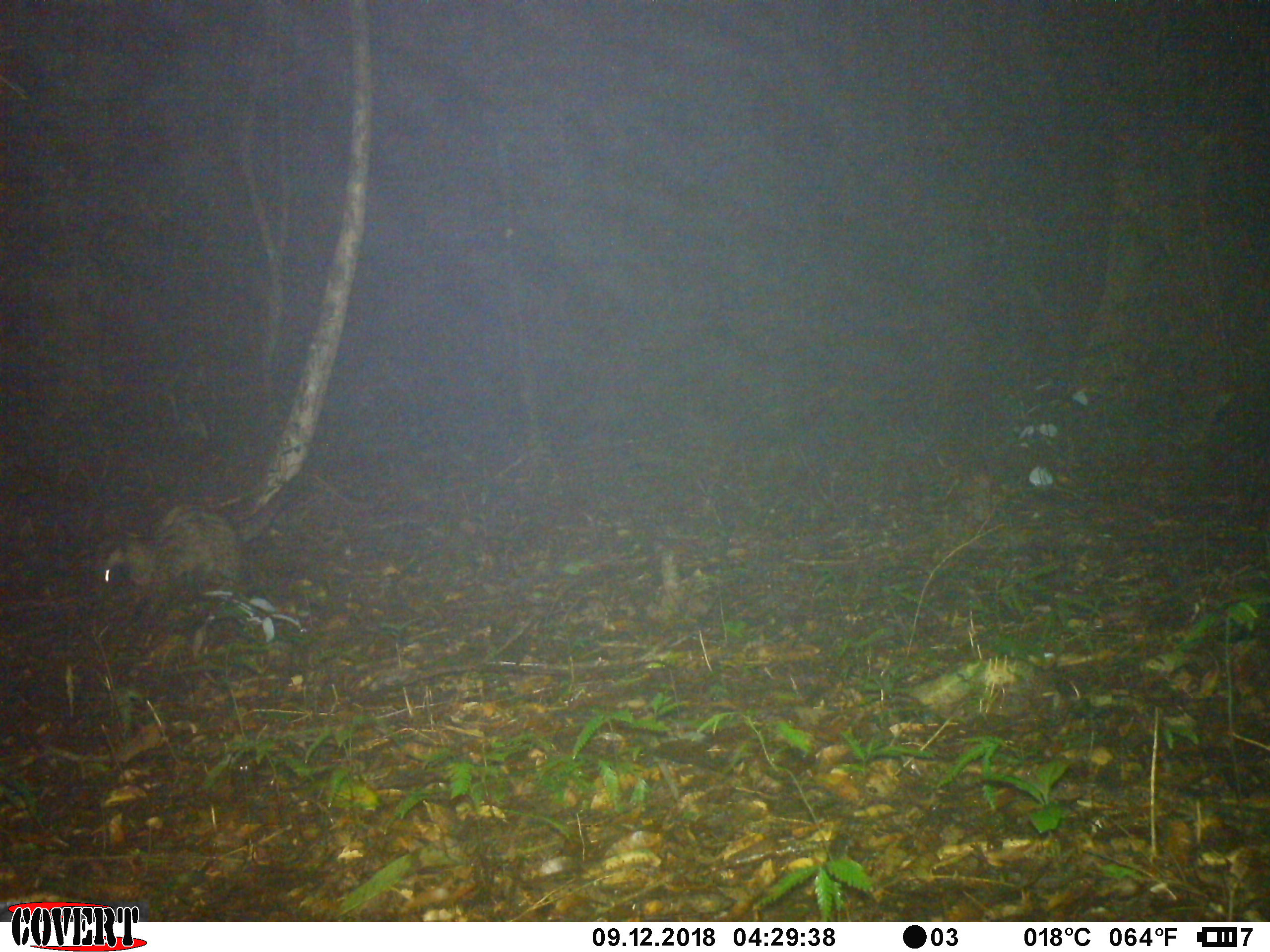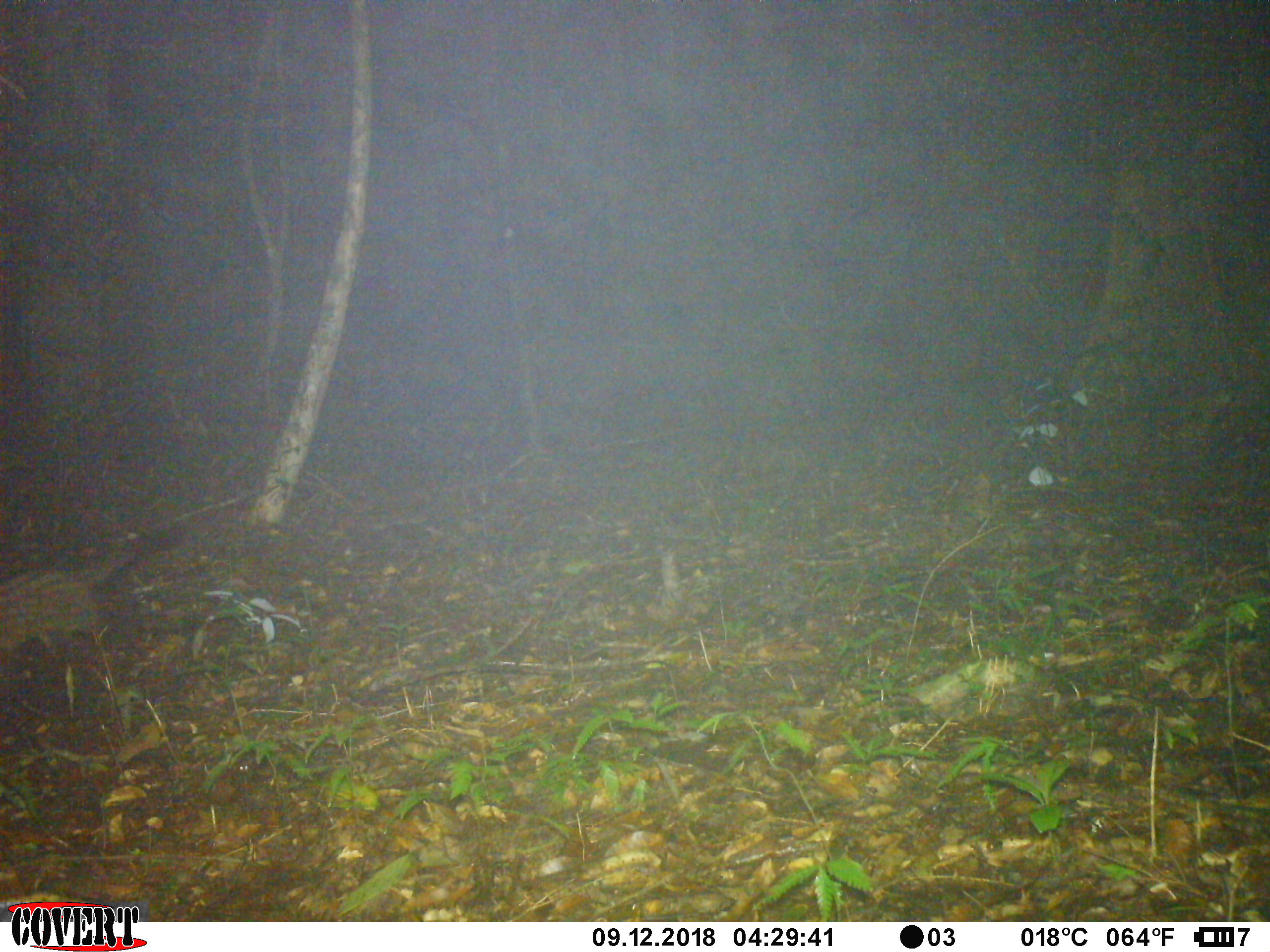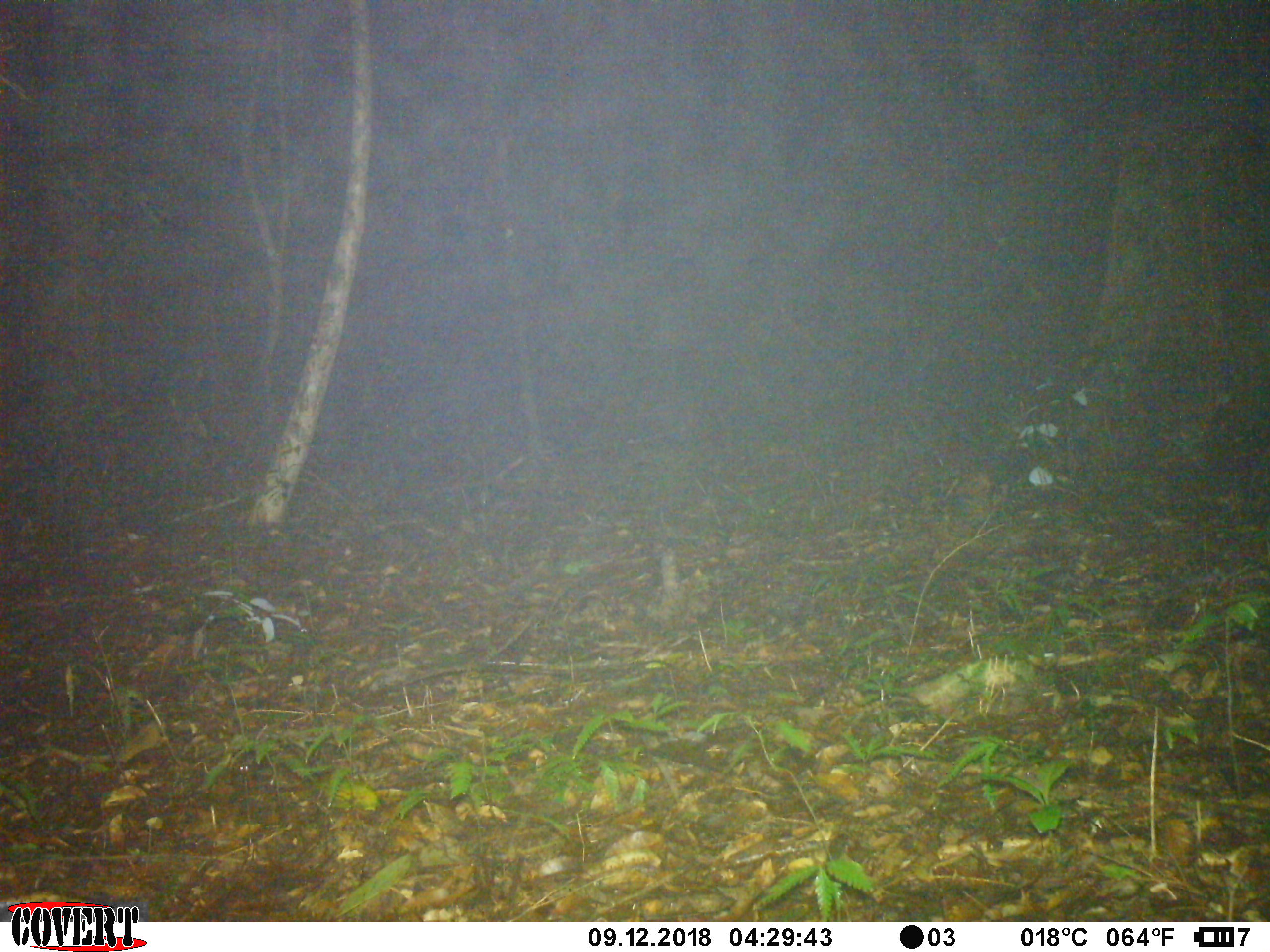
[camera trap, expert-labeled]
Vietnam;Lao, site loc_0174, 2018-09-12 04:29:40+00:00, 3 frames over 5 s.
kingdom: Animalia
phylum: Chordata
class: Mammalia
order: Carnivora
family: Viverridae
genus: Paradoxurus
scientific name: Paradoxurus hermaphroditus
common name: common palm civet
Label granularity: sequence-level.